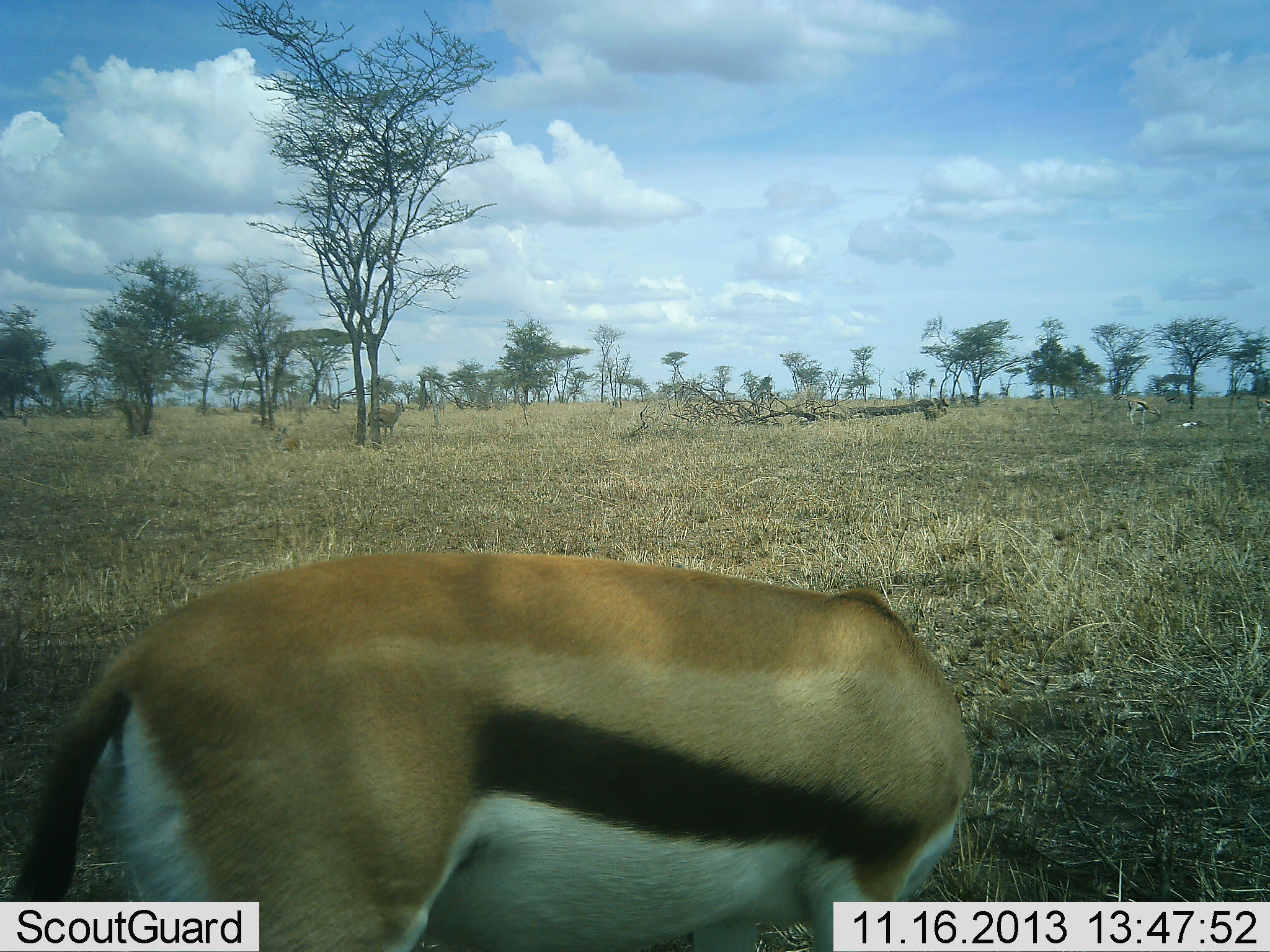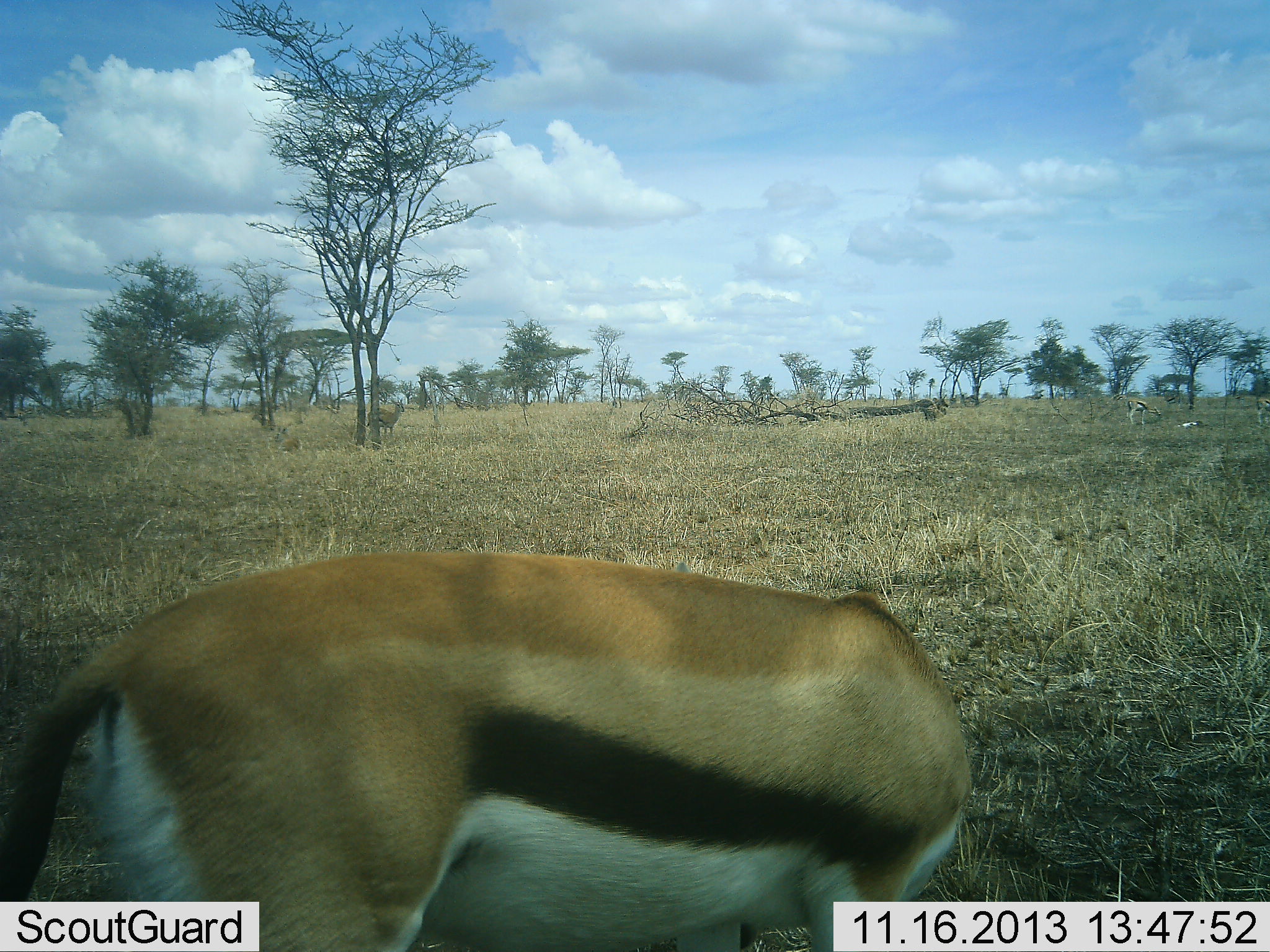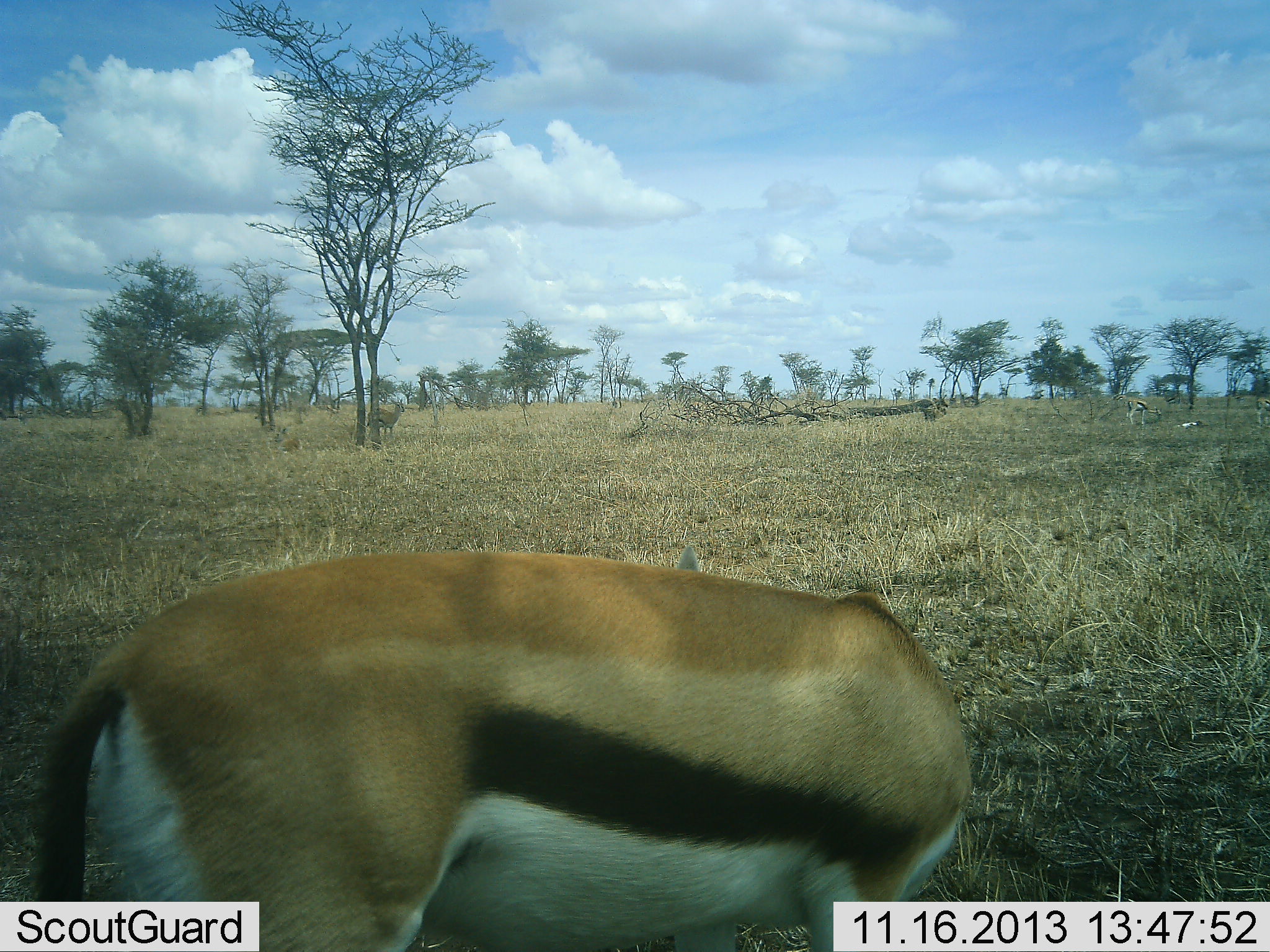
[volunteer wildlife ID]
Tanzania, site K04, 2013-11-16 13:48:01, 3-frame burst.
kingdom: Animalia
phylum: Chordata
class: Mammalia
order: Artiodactyla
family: Bovidae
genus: Eudorcas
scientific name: Eudorcas thomsonii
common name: thomson's gazelle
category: gazellethomsons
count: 1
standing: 40%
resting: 10%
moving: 0%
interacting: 0%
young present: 0%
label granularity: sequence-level